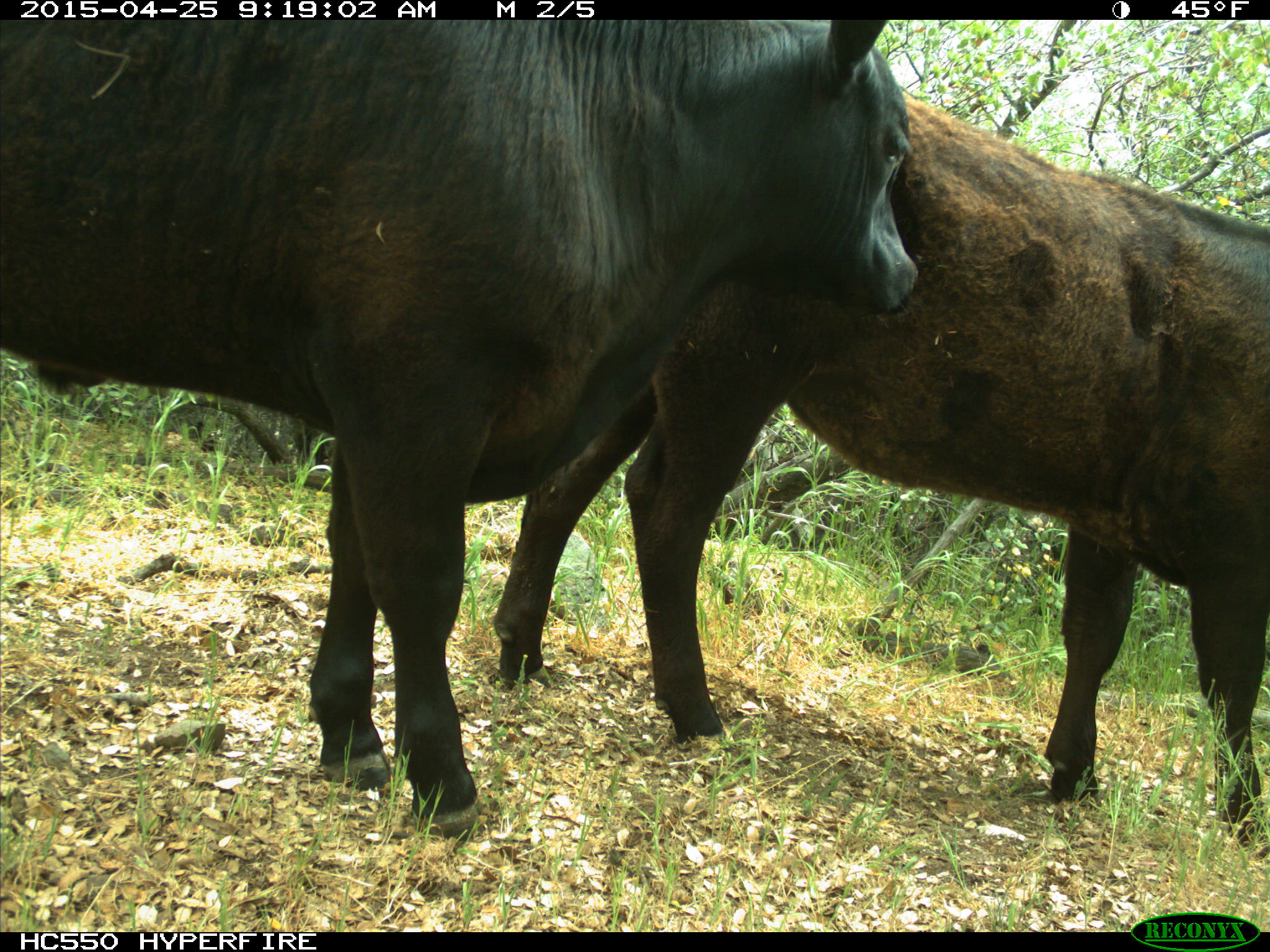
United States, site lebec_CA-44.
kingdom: Animalia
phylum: Chordata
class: Mammalia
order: Artiodactyla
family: Suidae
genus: Sus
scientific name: Sus scrofa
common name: wild boar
Sus scrofa (wild boar).